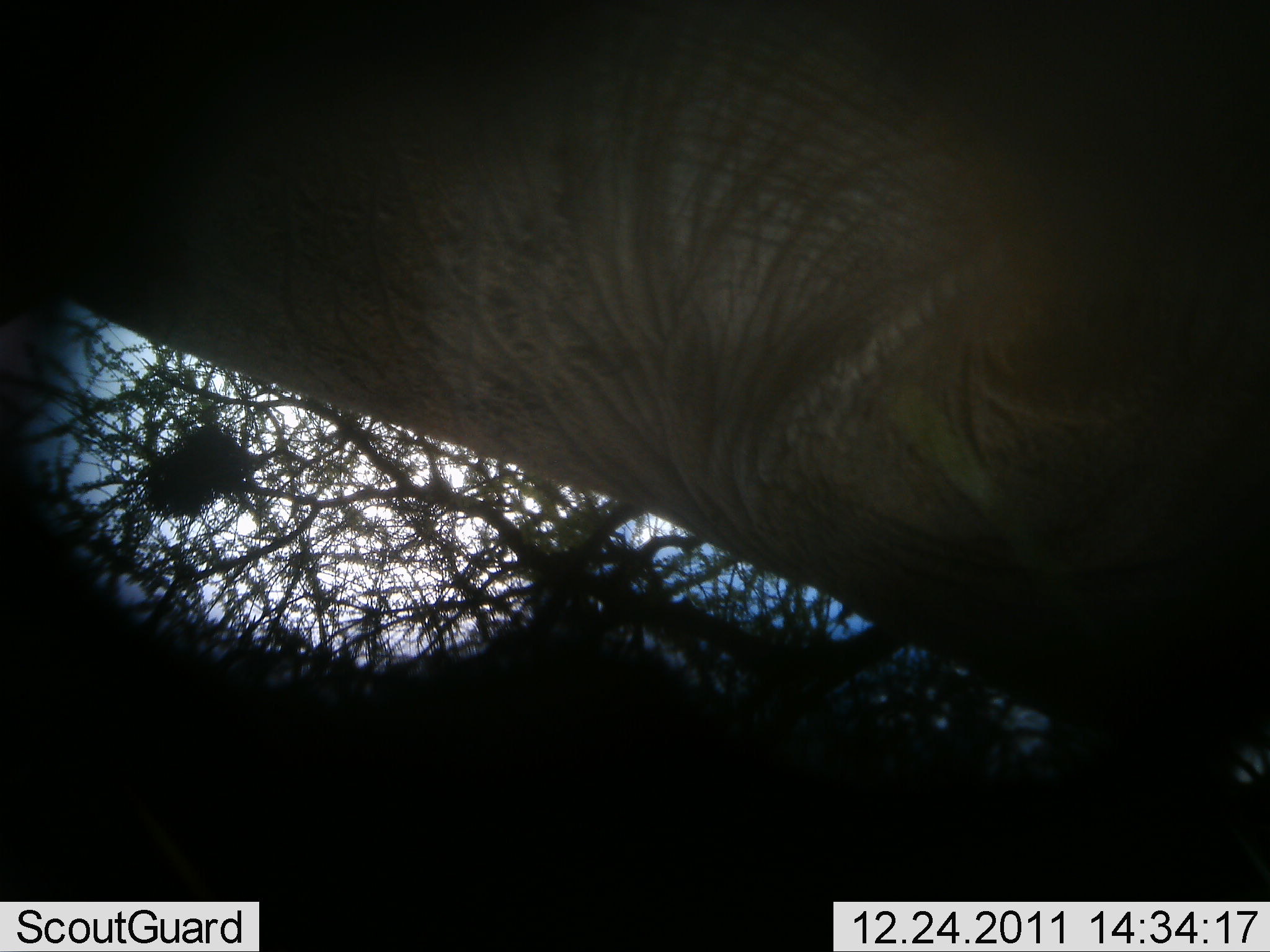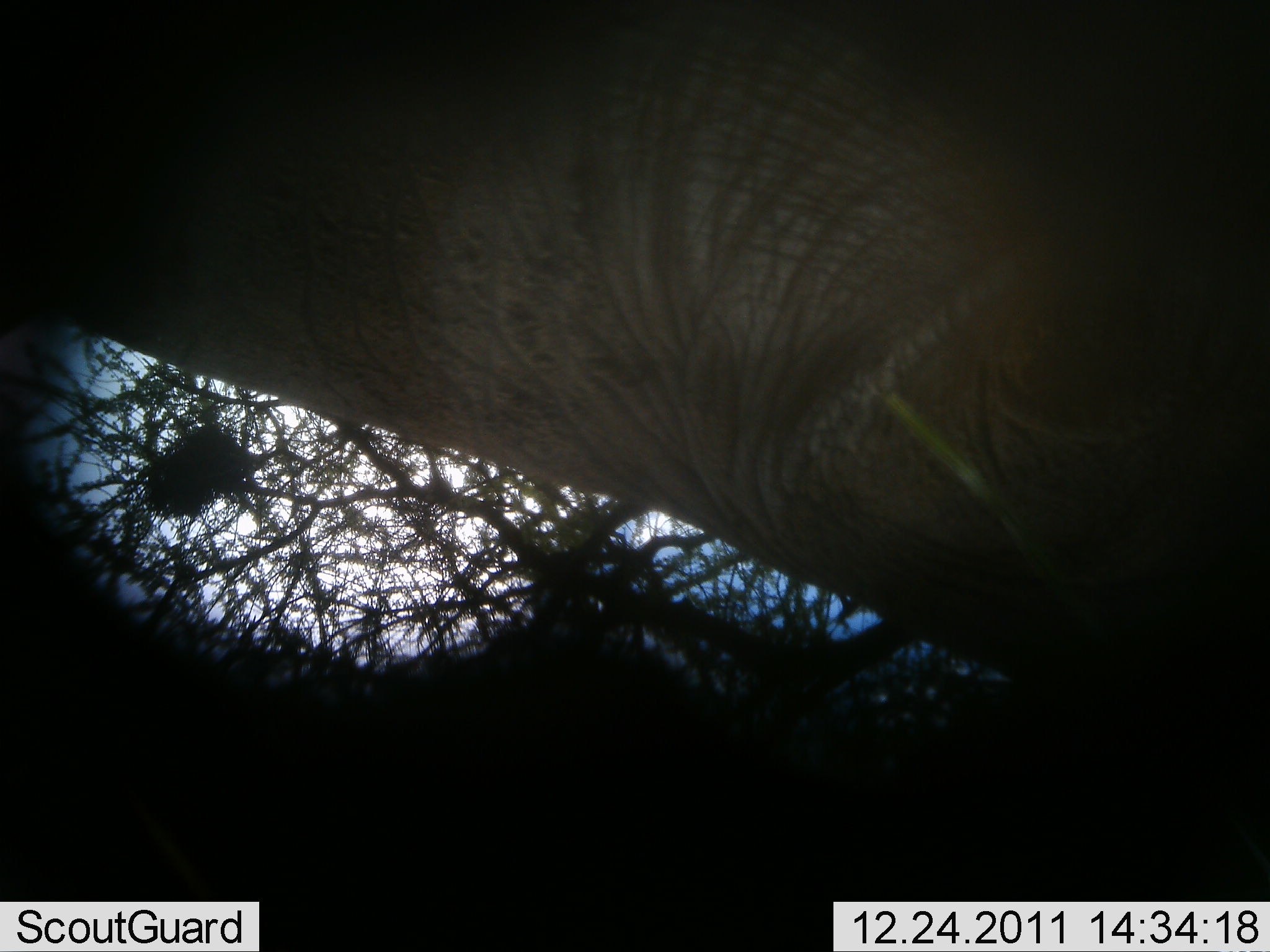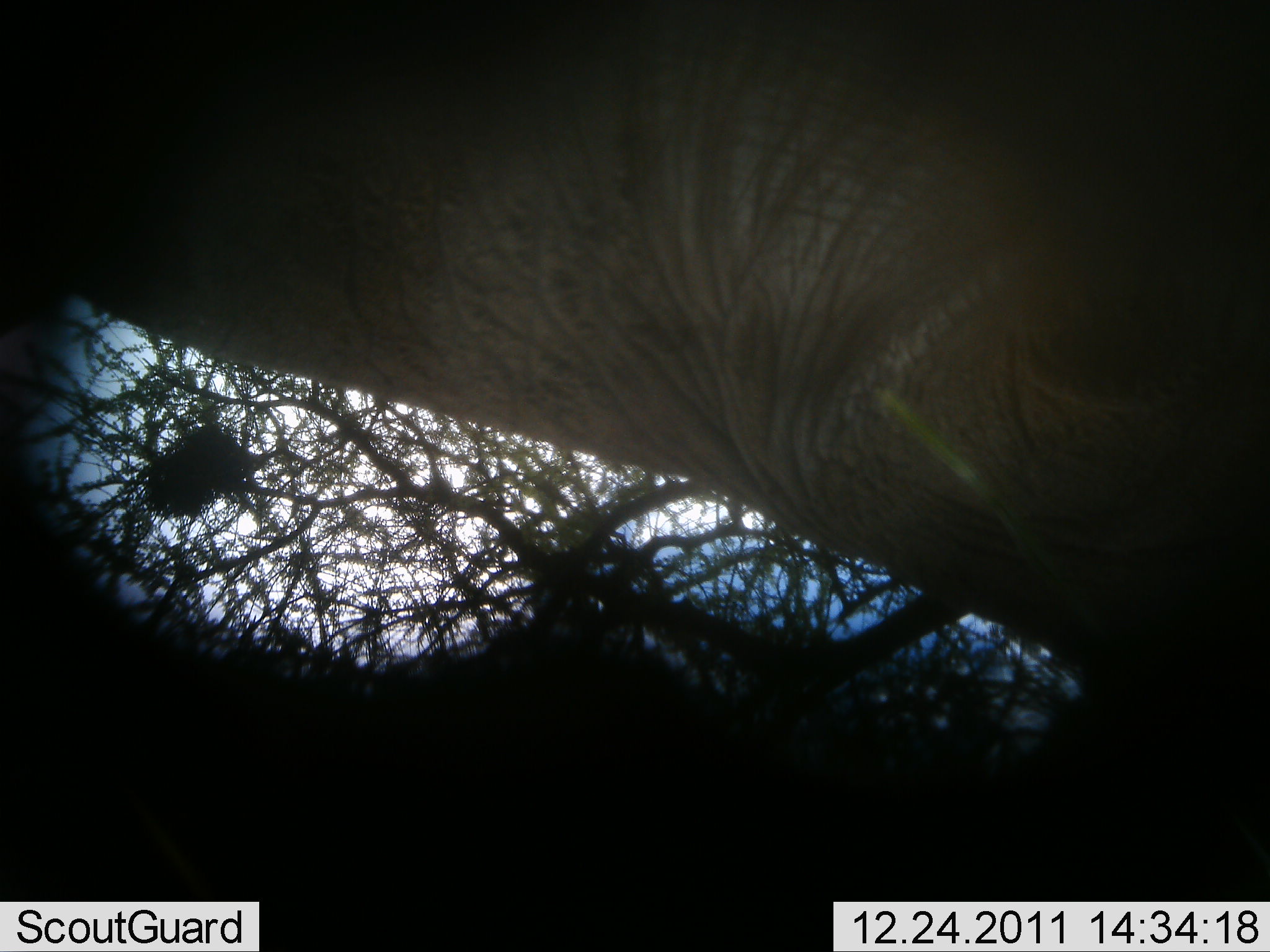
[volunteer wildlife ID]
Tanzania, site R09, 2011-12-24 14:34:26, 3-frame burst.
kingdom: Animalia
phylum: Chordata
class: Mammalia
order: Proboscidea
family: Elephantidae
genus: Loxodonta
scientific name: Loxodonta africana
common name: african bush elephant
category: elephant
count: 1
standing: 88%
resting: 0%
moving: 12%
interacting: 6%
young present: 0%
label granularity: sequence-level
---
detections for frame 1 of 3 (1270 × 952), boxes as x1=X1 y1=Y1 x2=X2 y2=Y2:
animal: x1=0 y1=0 x2=1269 y2=789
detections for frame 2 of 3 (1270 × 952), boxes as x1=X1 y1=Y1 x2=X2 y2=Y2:
animal: x1=1 y1=1 x2=1270 y2=677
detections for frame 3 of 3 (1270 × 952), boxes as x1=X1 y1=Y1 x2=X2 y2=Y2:
animal: x1=0 y1=1 x2=1269 y2=784